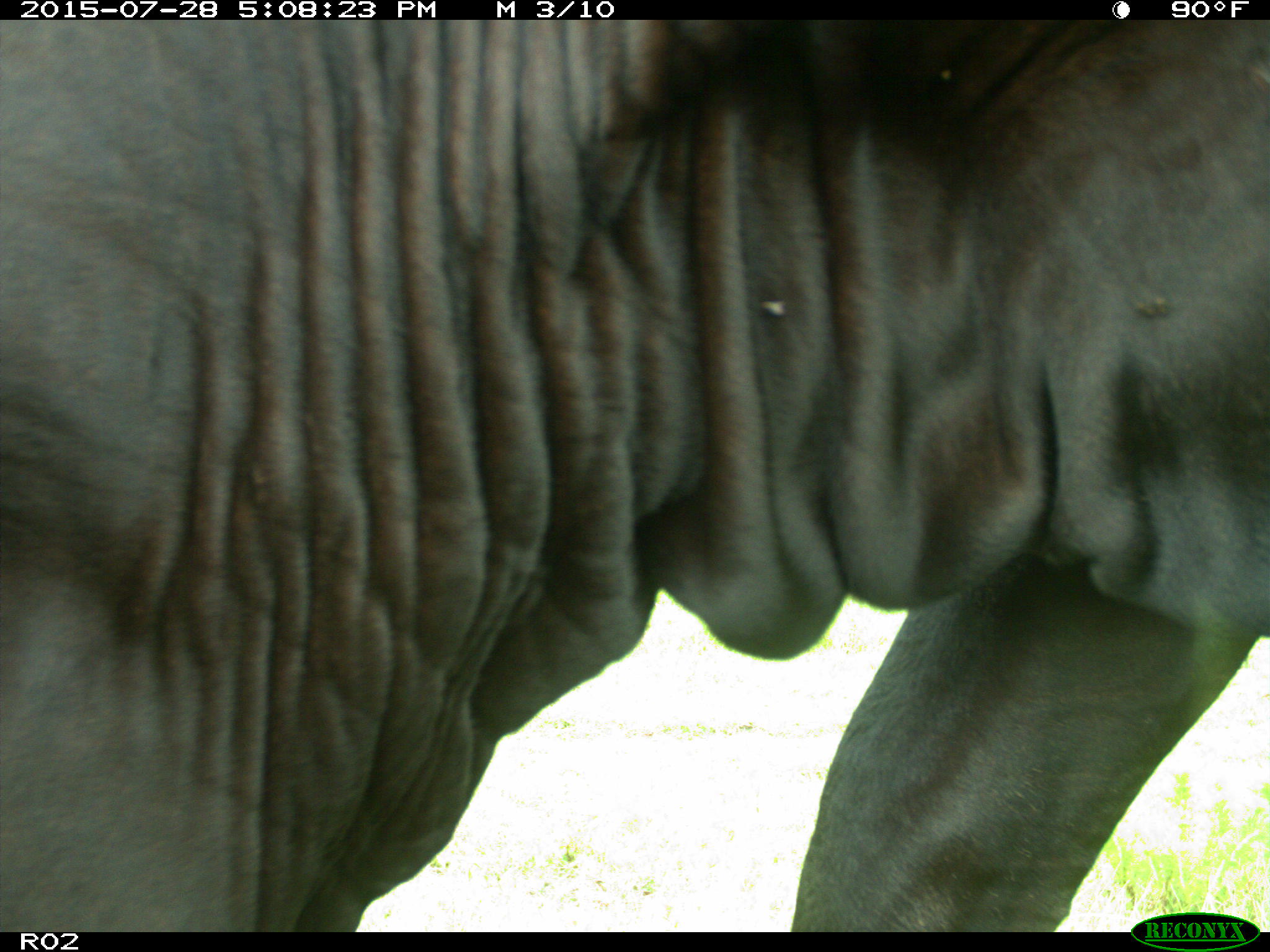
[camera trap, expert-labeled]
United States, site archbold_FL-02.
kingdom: Animalia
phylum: Chordata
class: Mammalia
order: Artiodactyla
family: Bovidae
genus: Bos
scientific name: Bos taurus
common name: domestic cow